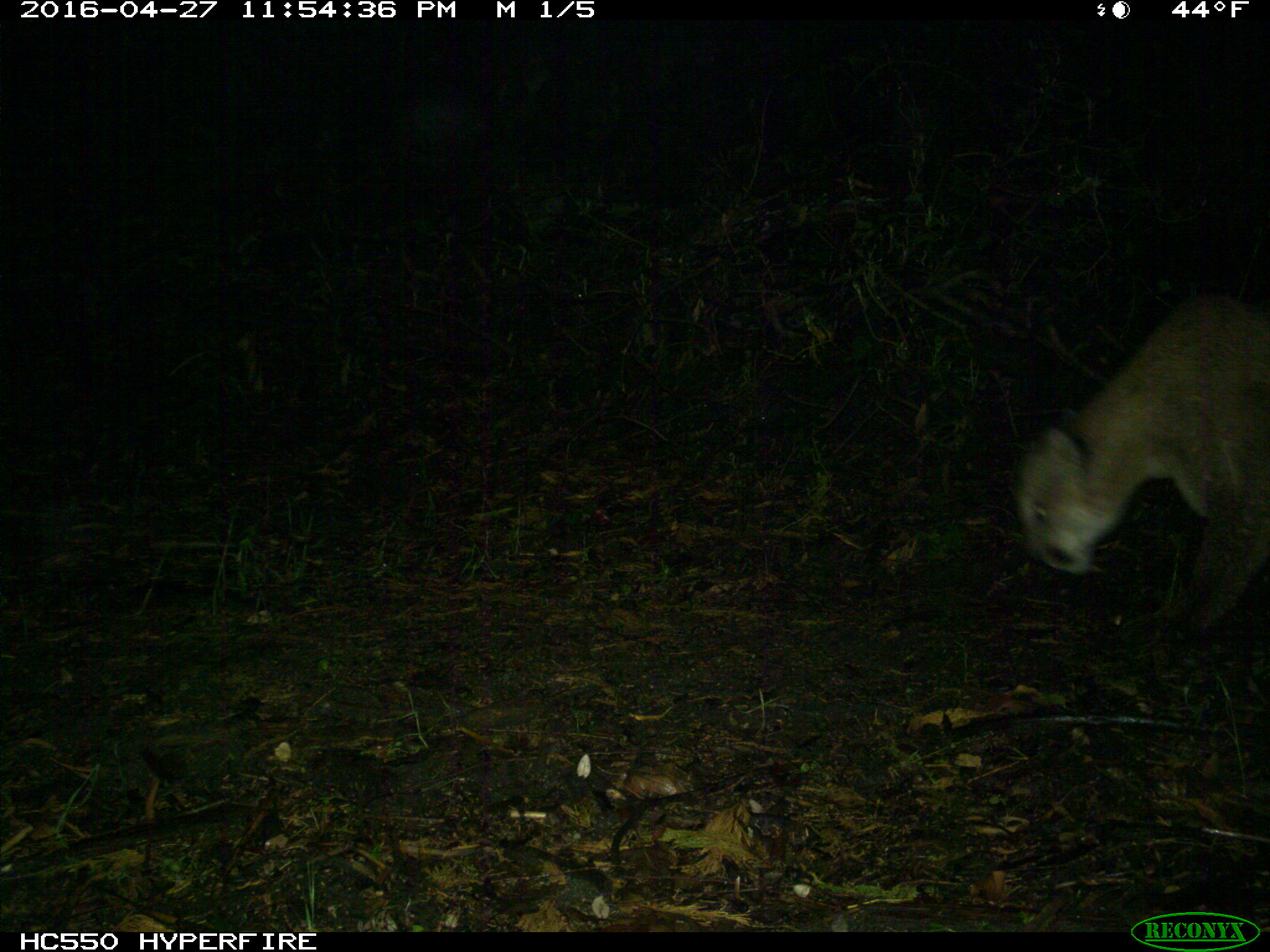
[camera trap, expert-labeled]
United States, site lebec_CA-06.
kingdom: Animalia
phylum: Chordata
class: Mammalia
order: Carnivora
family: Felidae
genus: Puma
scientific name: Puma concolor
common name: mountain lion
Puma concolor (mountain lion).